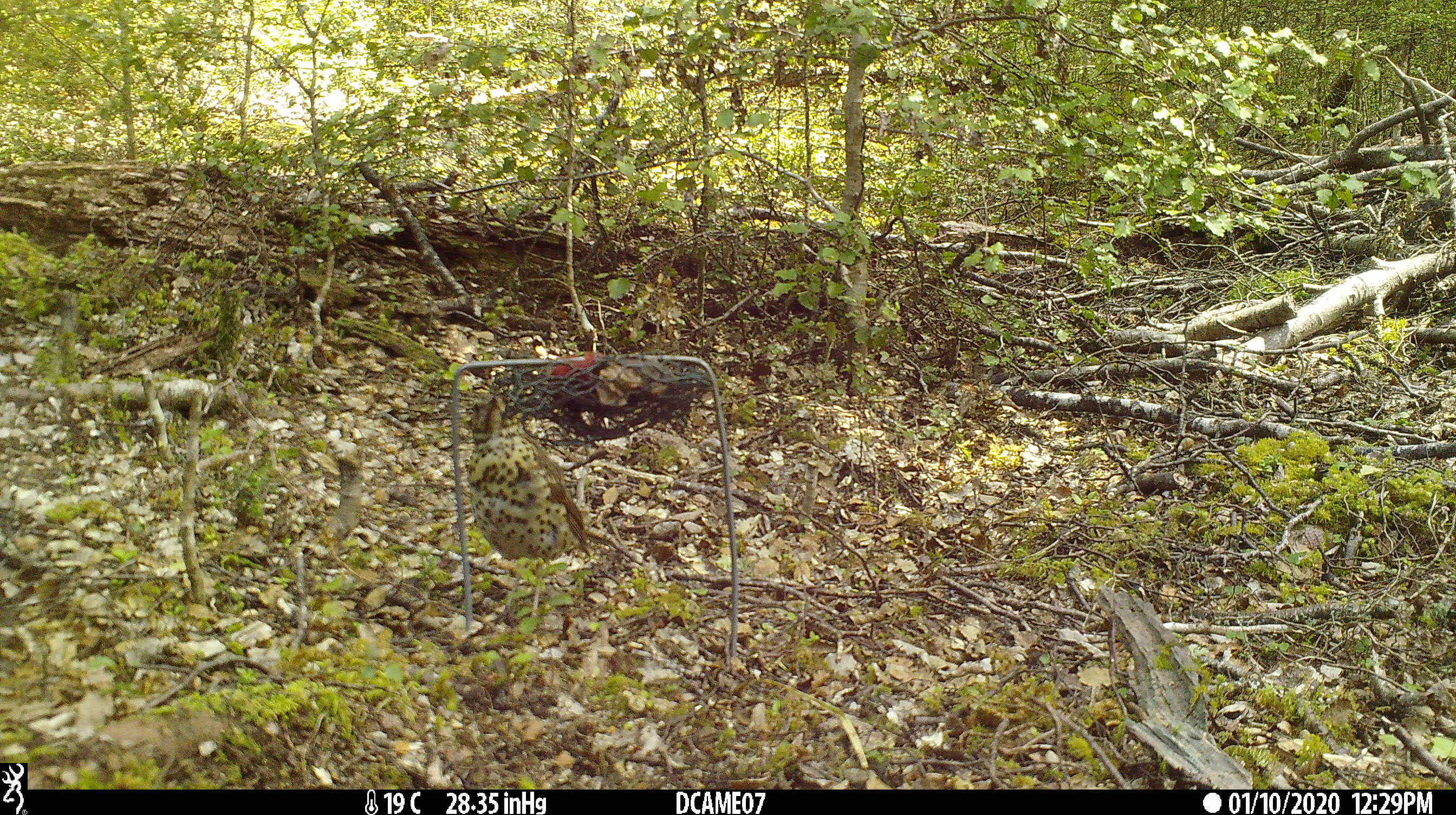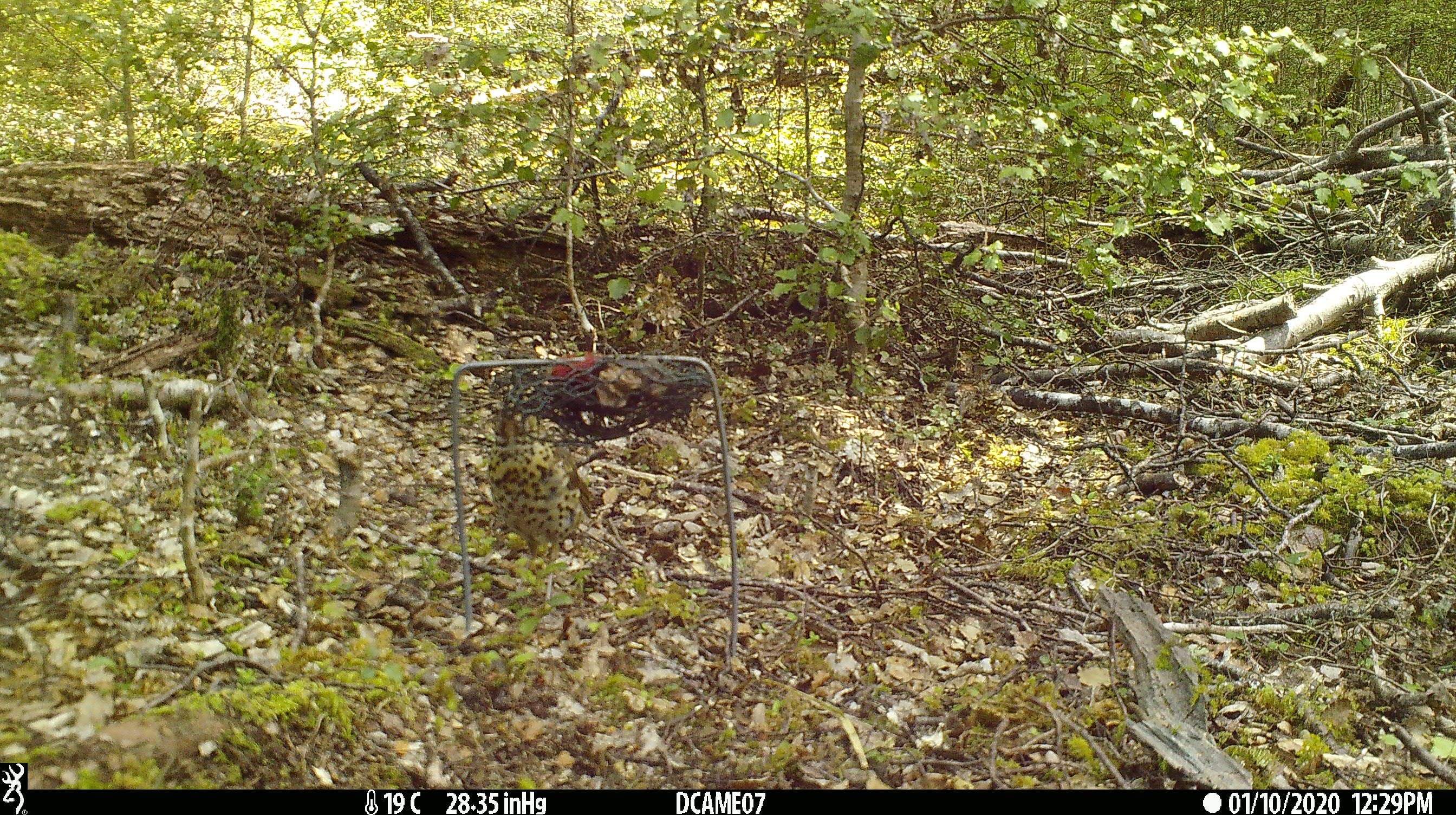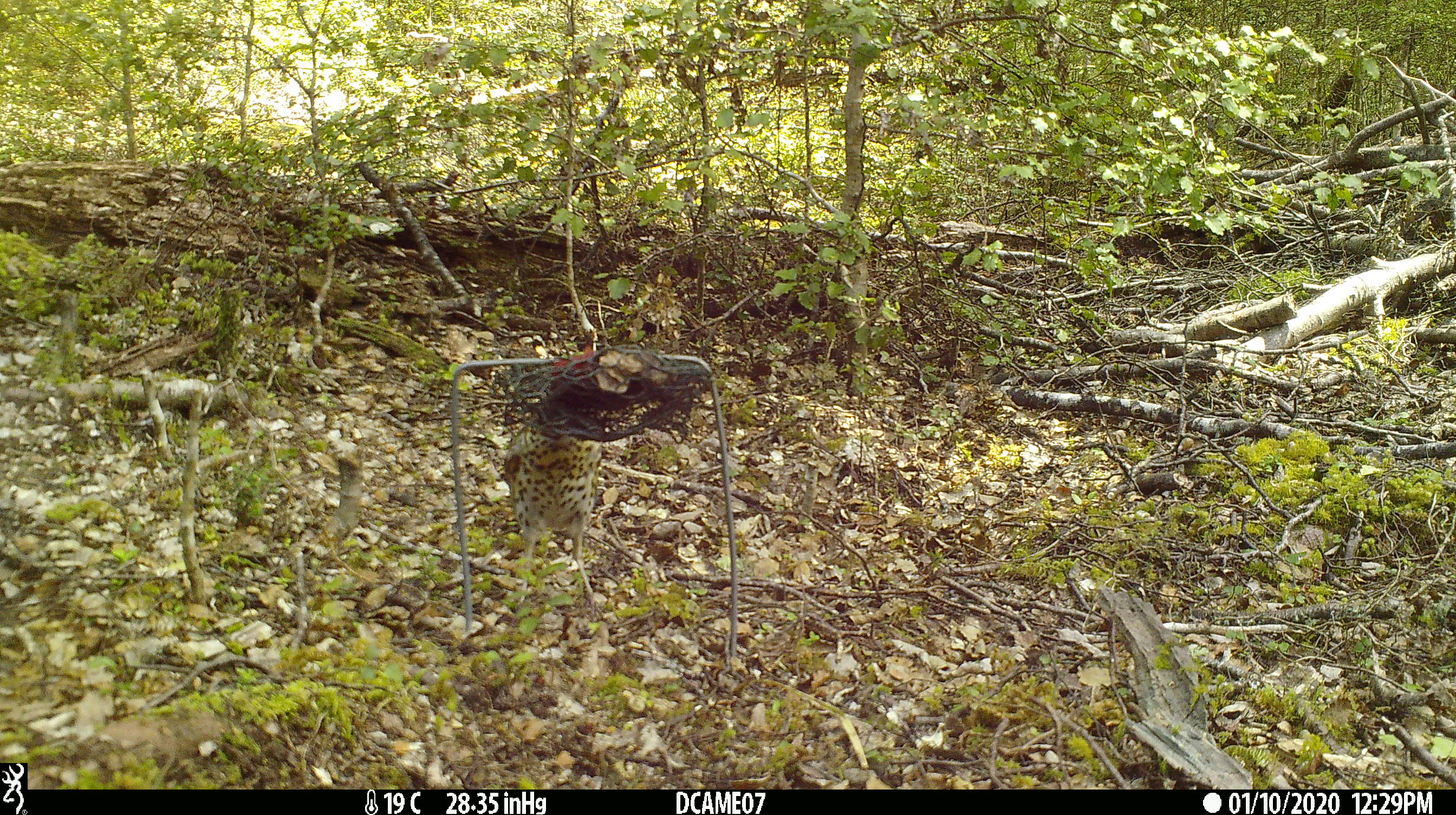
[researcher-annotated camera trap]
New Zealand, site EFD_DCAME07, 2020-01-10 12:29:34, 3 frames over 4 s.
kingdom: Animalia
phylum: Chordata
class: Aves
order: Passeriformes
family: Turdidae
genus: Turdus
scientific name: Turdus philomelos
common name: song thrush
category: thrush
Thrush (song thrush) (Turdus philomelos).